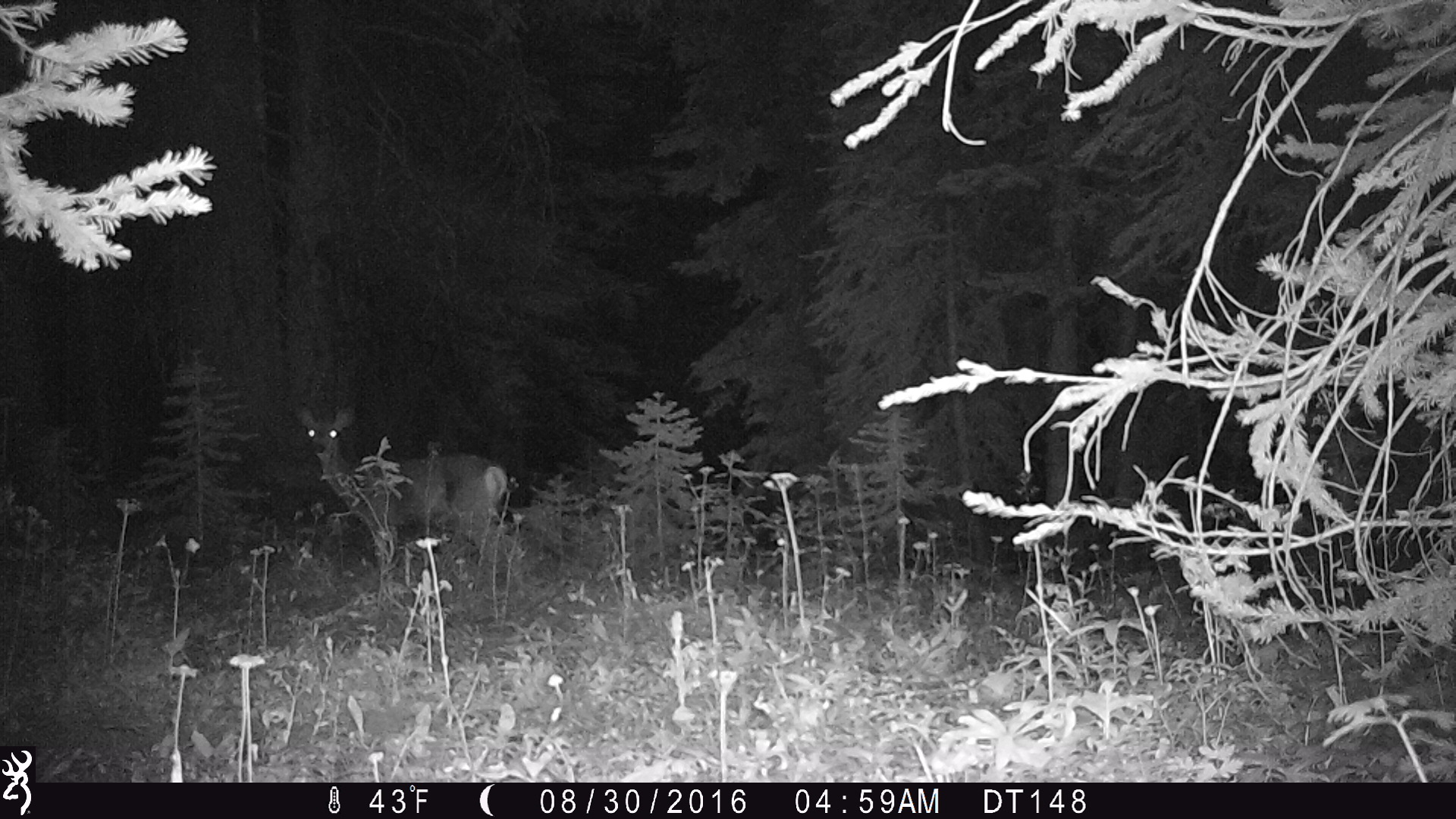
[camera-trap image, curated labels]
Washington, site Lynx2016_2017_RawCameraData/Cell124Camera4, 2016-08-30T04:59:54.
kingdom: Animalia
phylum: Chordata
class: Mammalia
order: Artiodactyla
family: Cervidae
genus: Odocoileus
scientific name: Odocoileus hemionus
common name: mule deer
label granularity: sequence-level